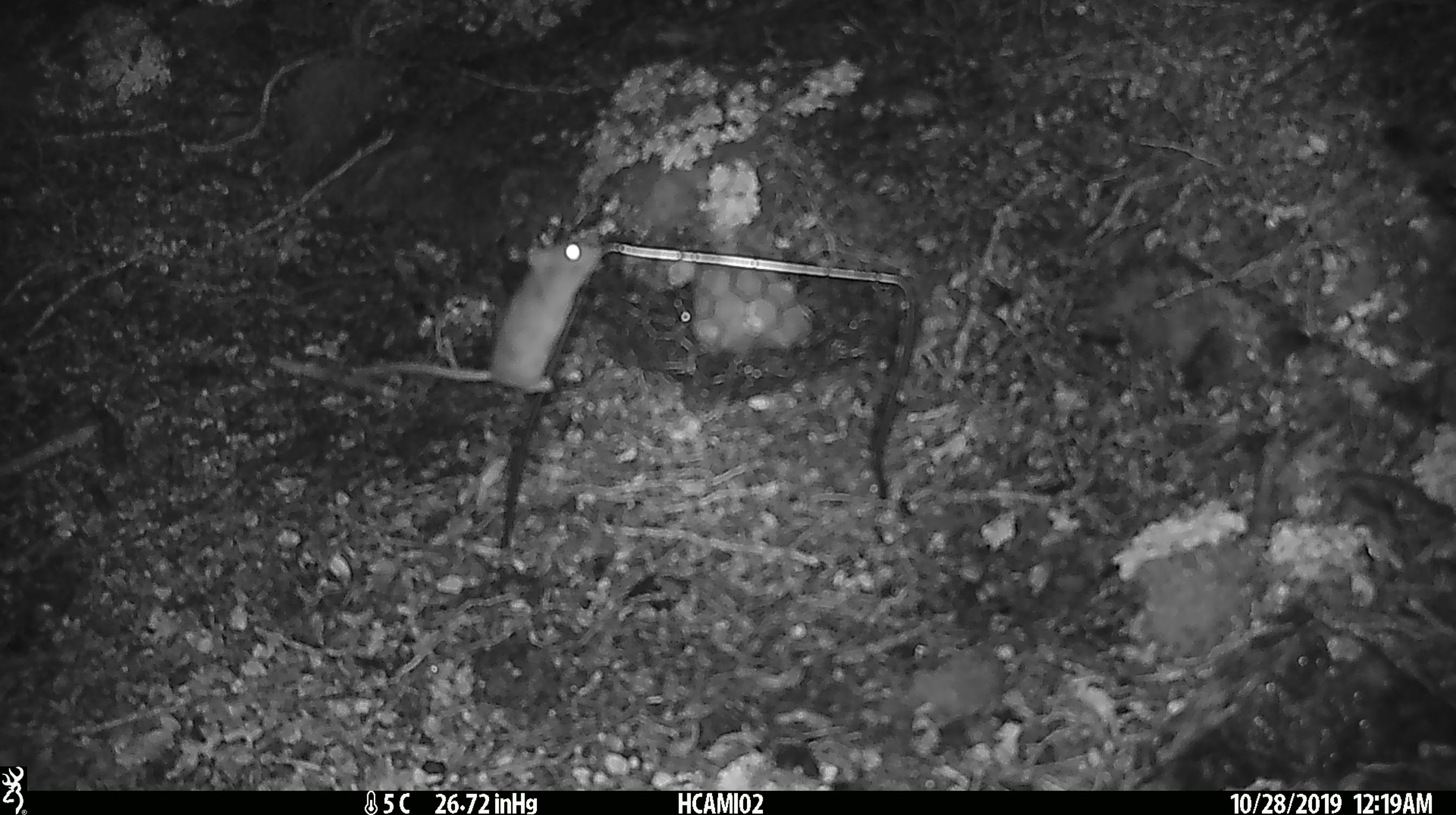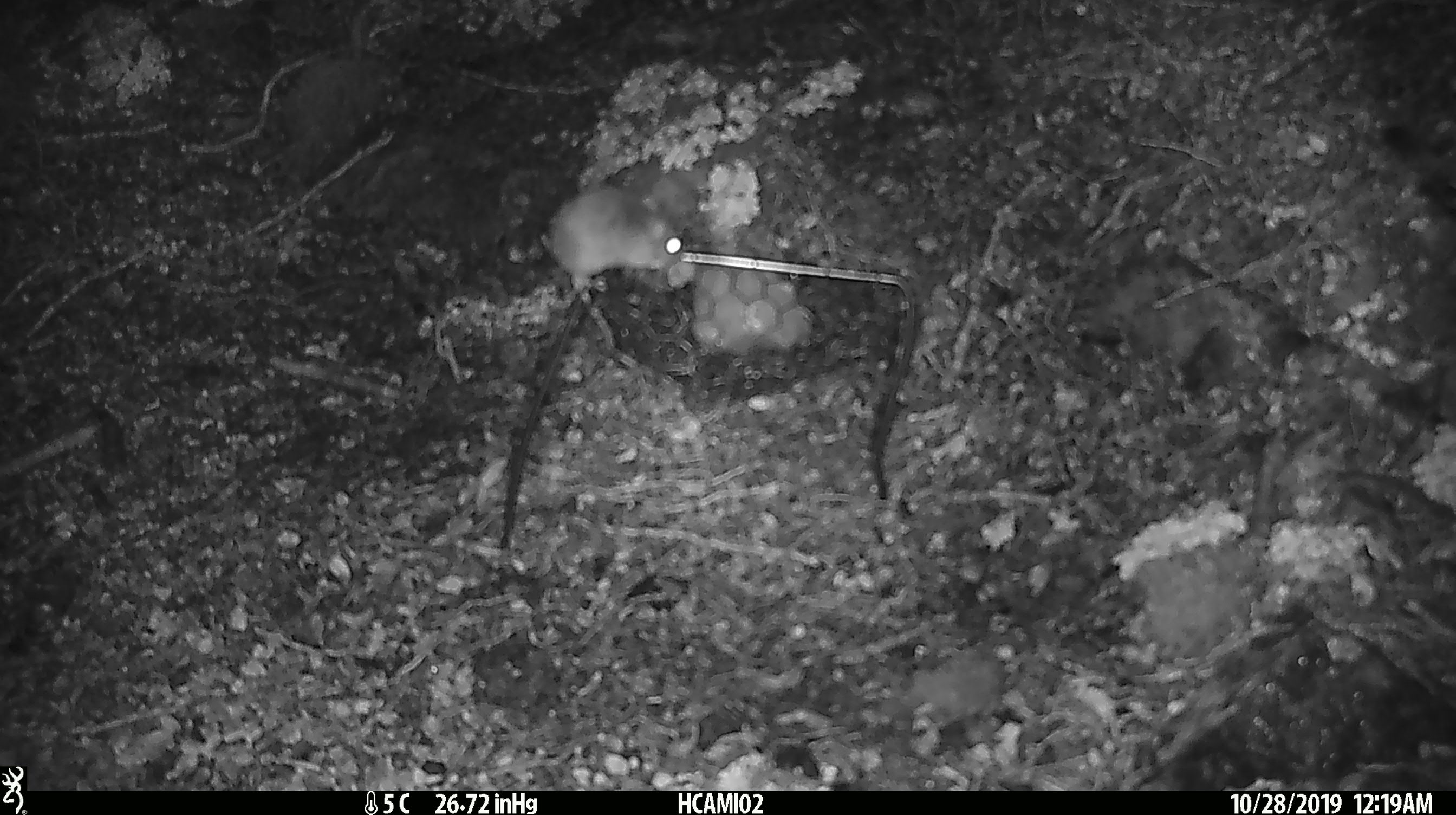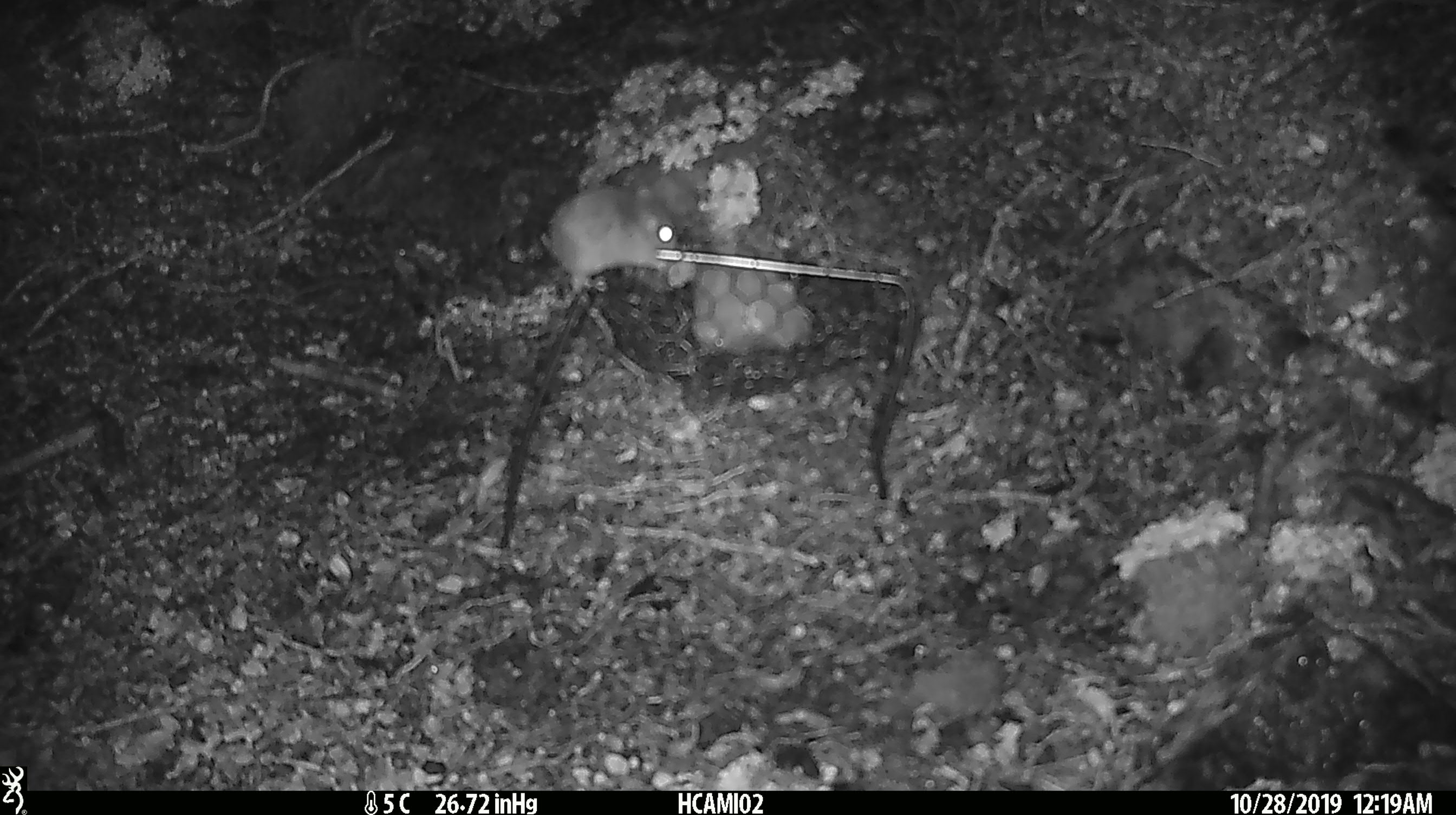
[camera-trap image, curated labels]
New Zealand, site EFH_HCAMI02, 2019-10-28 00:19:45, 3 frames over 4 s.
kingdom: Animalia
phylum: Chordata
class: Mammalia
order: Rodentia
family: Muridae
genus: Mus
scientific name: Mus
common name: mouse